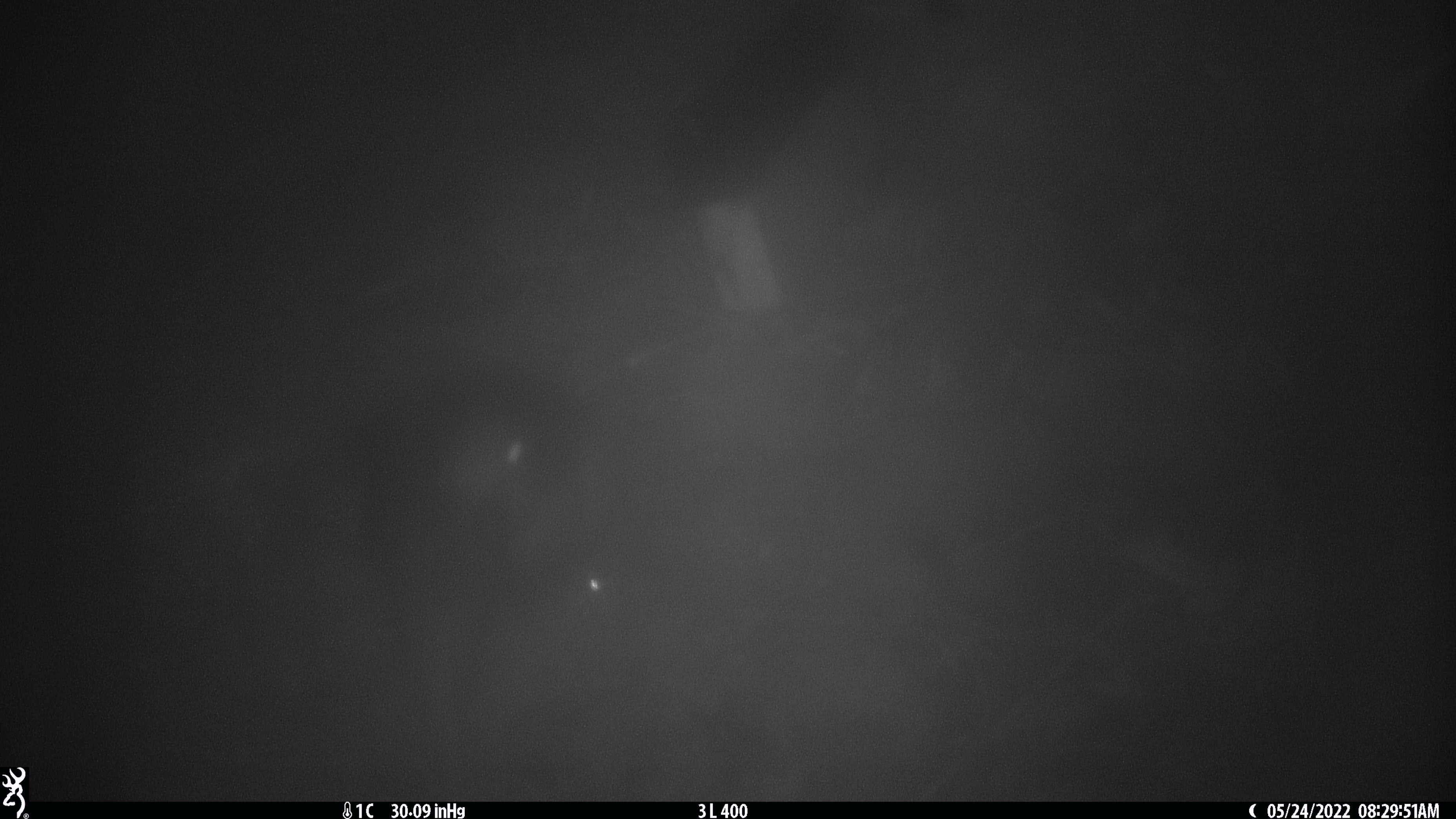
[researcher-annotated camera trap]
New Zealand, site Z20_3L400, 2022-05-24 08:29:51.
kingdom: Animalia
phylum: Chordata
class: Aves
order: Psittaciformes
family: Strigopidae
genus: Nestor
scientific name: Nestor notabilis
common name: kea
Kea (Nestor notabilis).